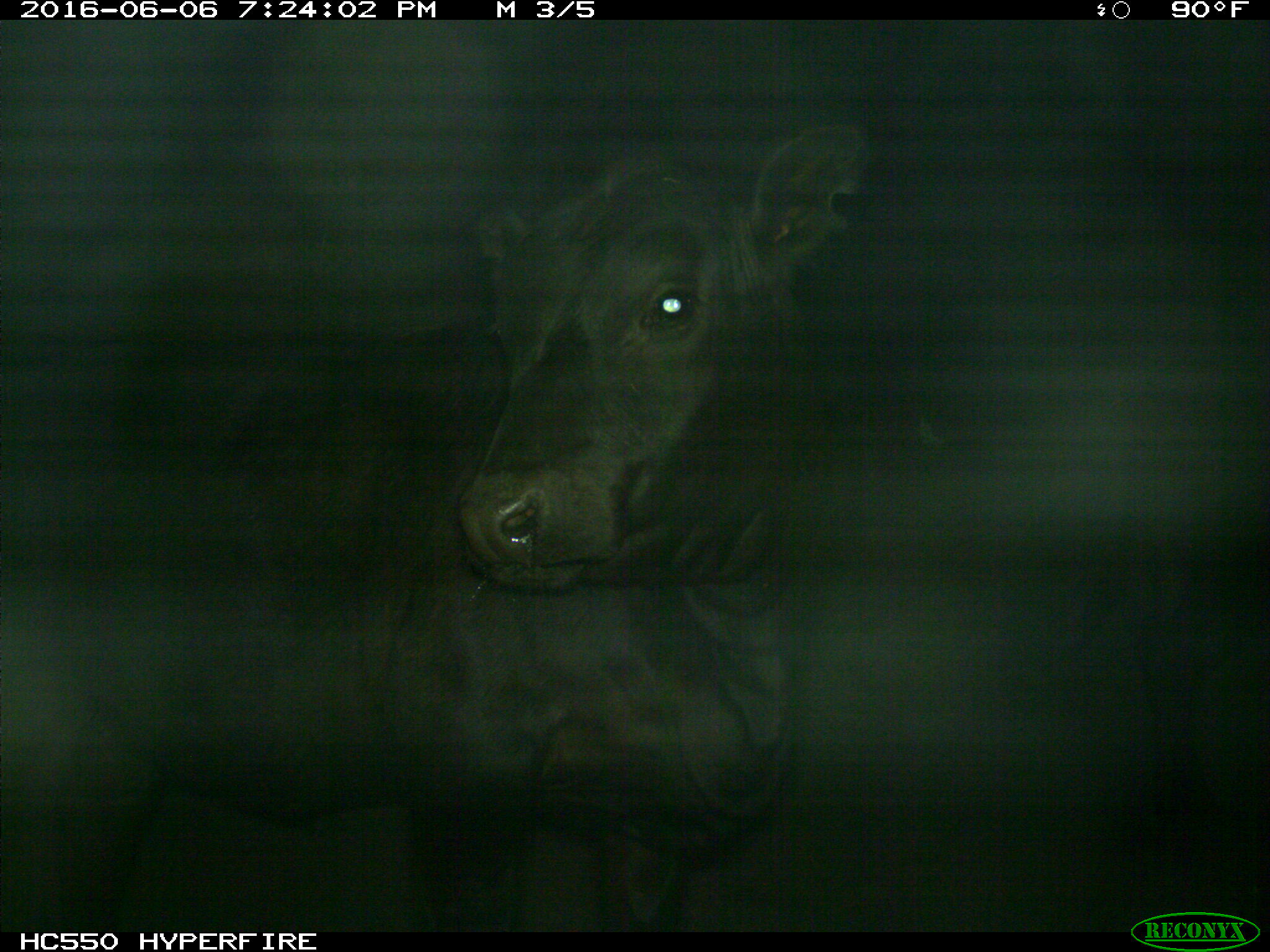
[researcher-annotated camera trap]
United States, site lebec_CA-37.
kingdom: Animalia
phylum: Chordata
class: Mammalia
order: Artiodactyla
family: Bovidae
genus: Bos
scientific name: Bos taurus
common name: domestic cow